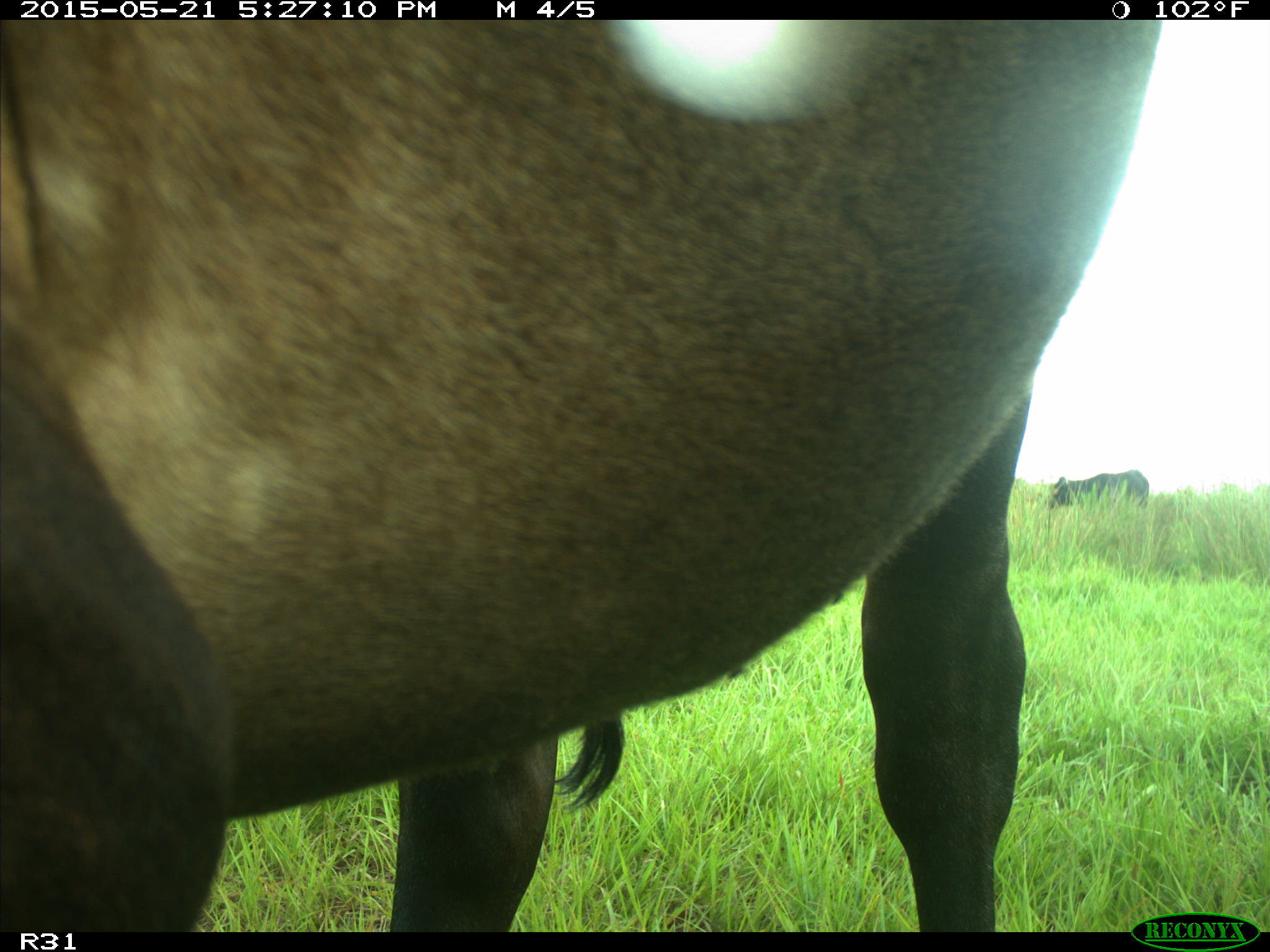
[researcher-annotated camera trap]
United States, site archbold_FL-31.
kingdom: Animalia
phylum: Chordata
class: Mammalia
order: Artiodactyla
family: Bovidae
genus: Bos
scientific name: Bos taurus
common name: domestic cow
Bos taurus (domestic cow).